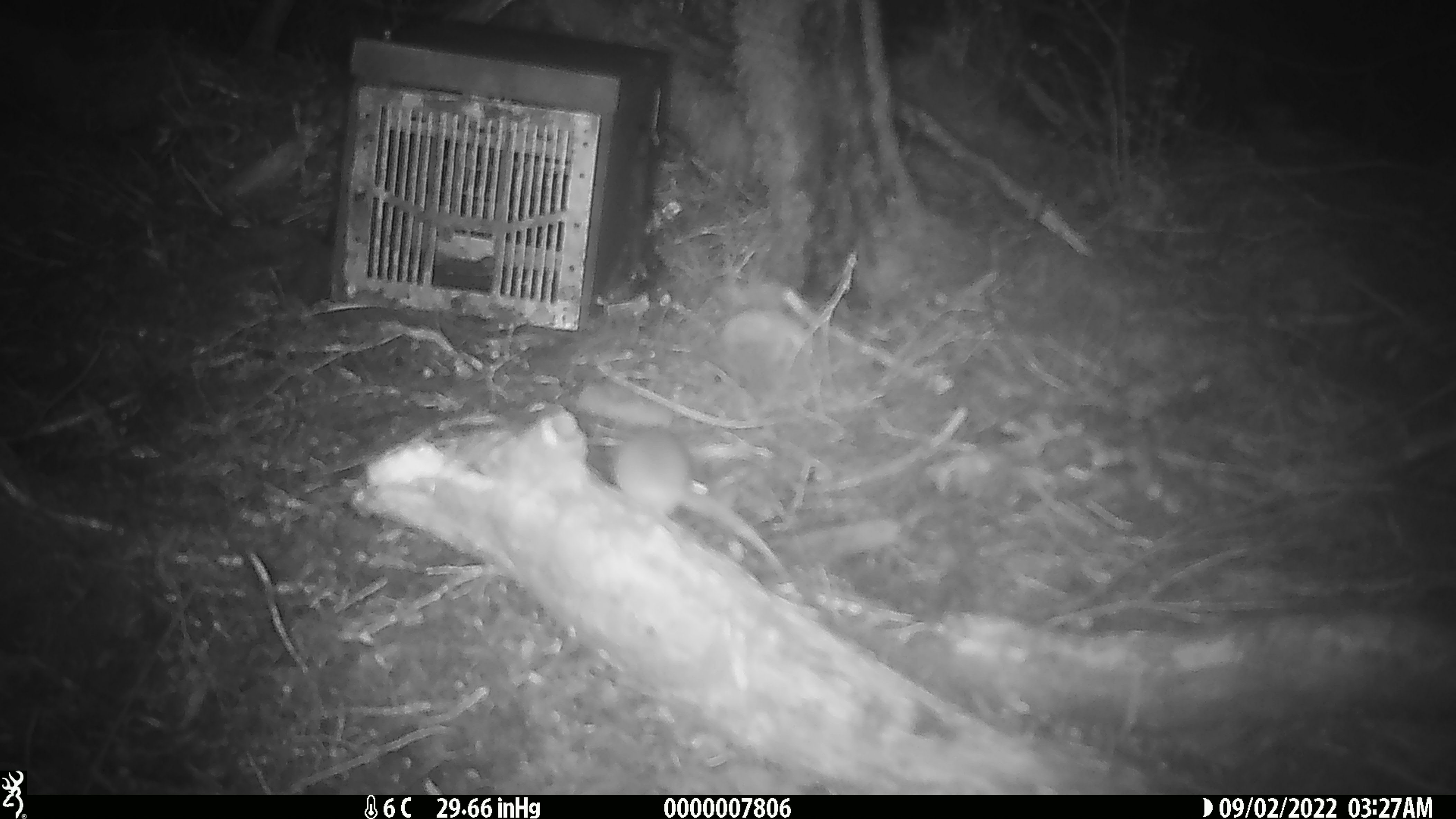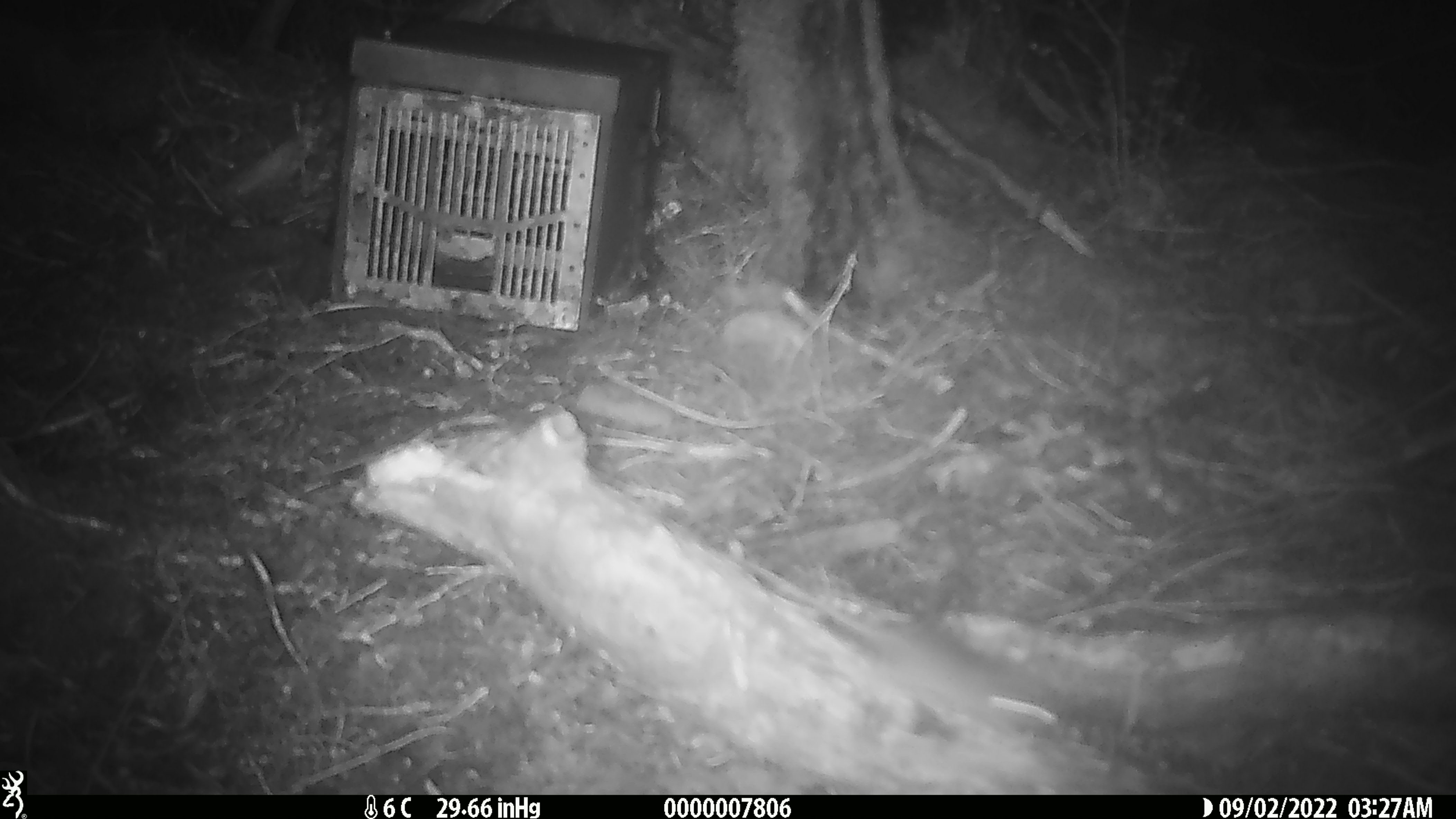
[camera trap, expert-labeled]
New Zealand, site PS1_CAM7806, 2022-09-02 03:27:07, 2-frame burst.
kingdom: Animalia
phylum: Chordata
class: Mammalia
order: Rodentia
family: Muridae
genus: Mus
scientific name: Mus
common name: mouse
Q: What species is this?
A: Mouse (Mus).